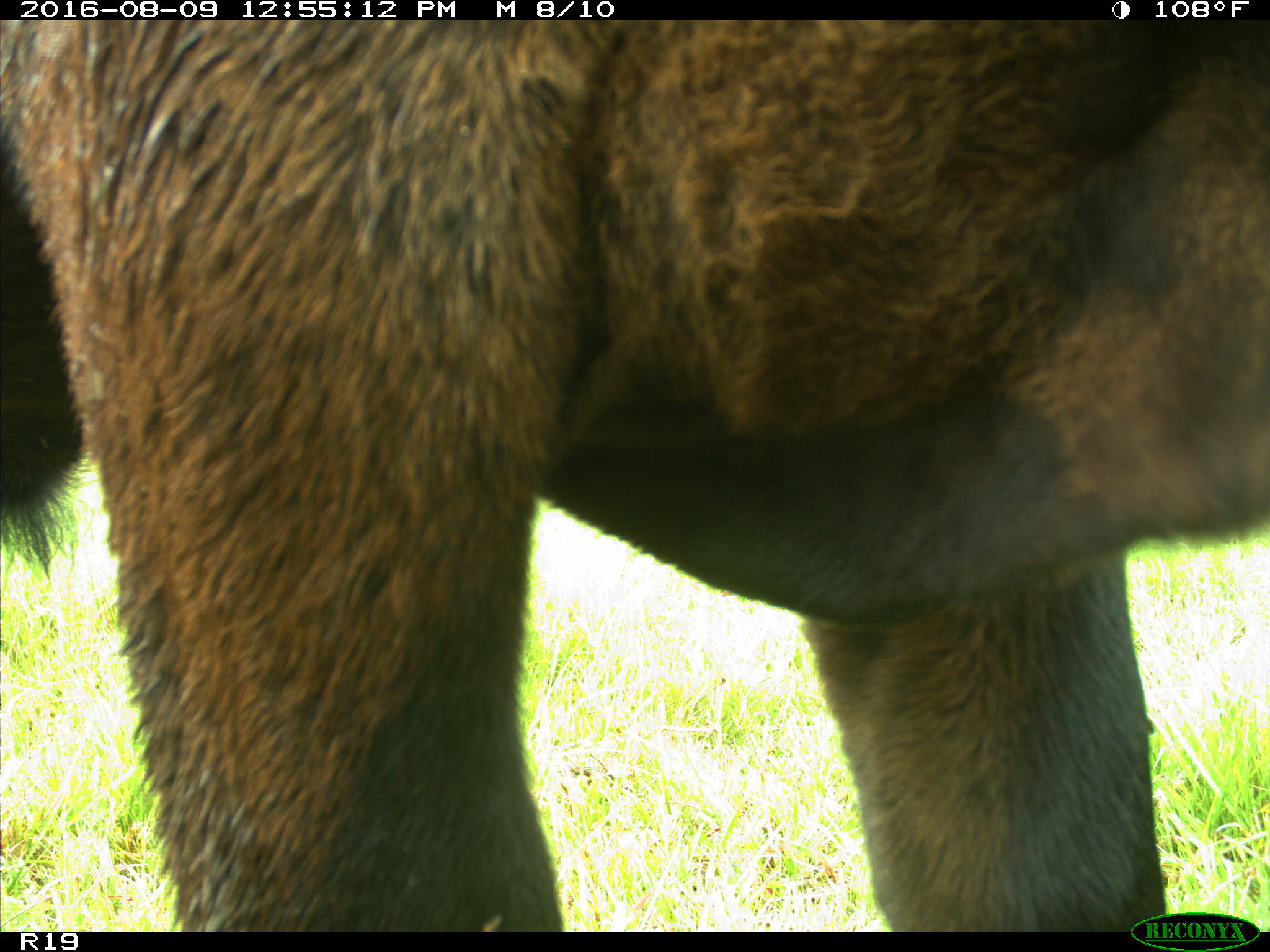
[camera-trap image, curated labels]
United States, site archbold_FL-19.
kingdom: Animalia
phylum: Chordata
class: Mammalia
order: Artiodactyla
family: Bovidae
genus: Bos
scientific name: Bos taurus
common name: domestic cow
Bos taurus (domestic cow).